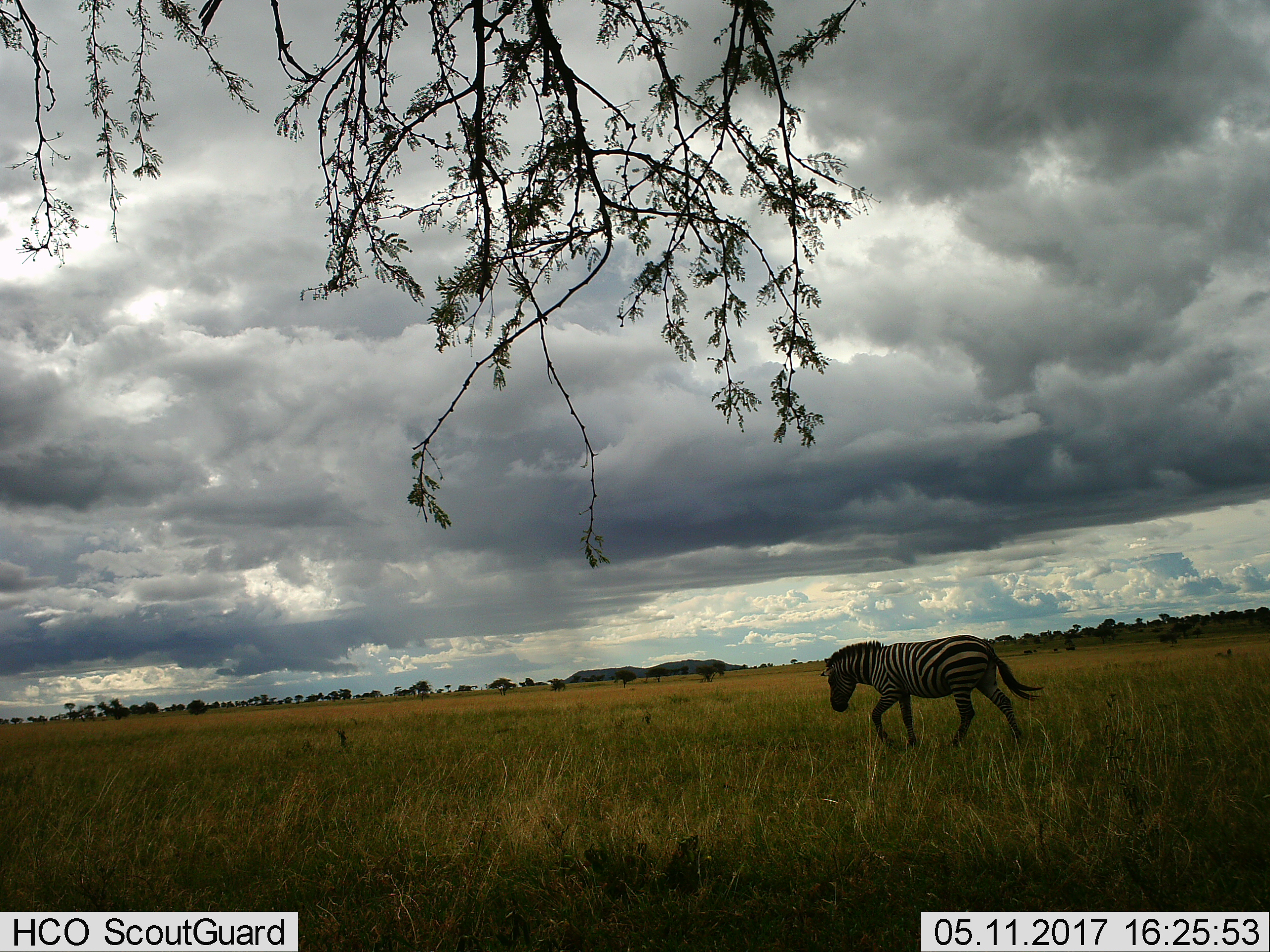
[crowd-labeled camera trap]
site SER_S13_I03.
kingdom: Animalia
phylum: Chordata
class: Mammalia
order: Perissodactyla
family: Equidae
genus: Equus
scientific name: Equus quagga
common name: plains zebra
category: zebraplains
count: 1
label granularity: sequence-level